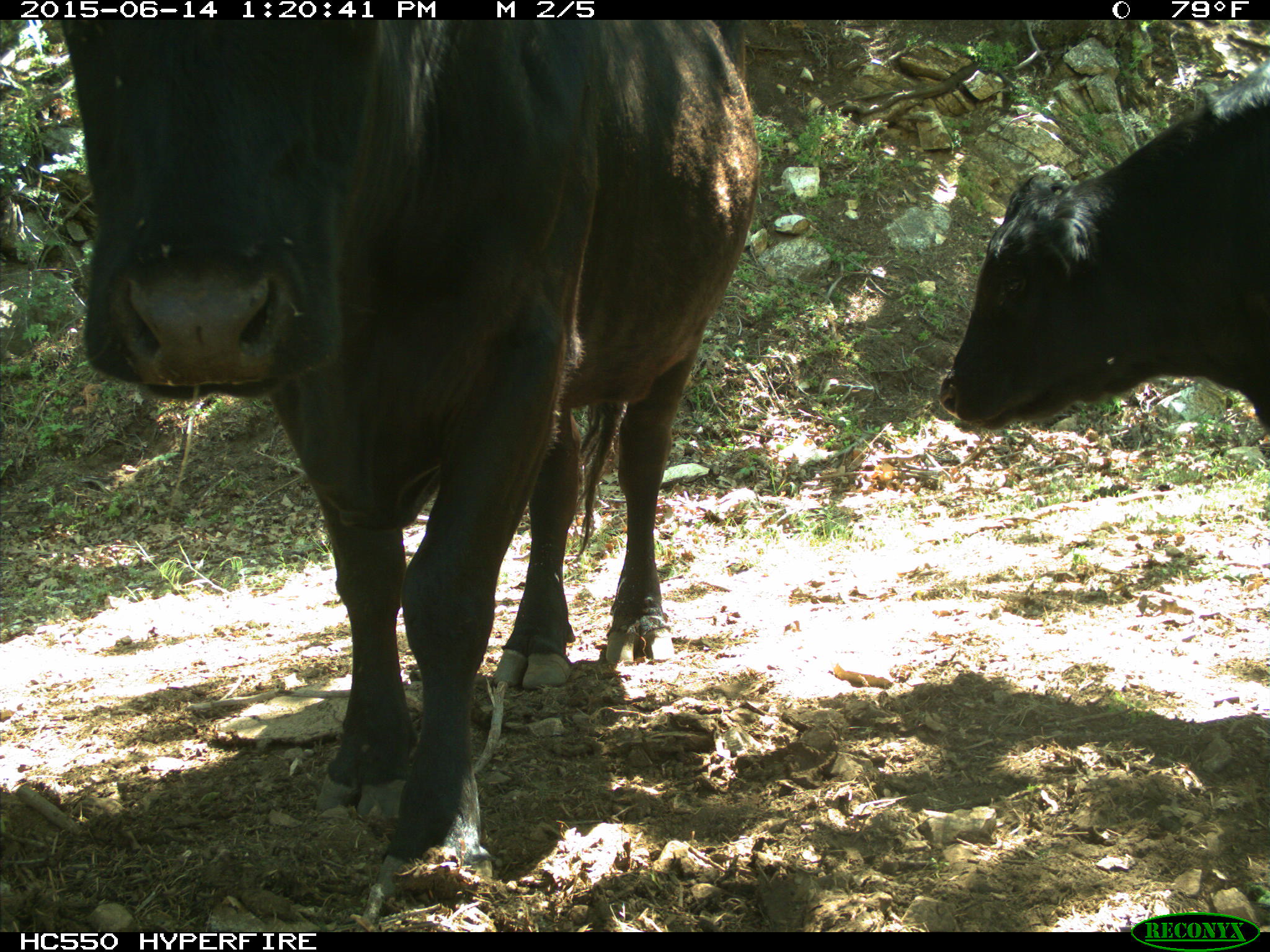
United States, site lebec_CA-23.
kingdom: Animalia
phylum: Chordata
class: Mammalia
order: Artiodactyla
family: Bovidae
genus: Bos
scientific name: Bos taurus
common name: domestic cow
Bos taurus (domestic cow).